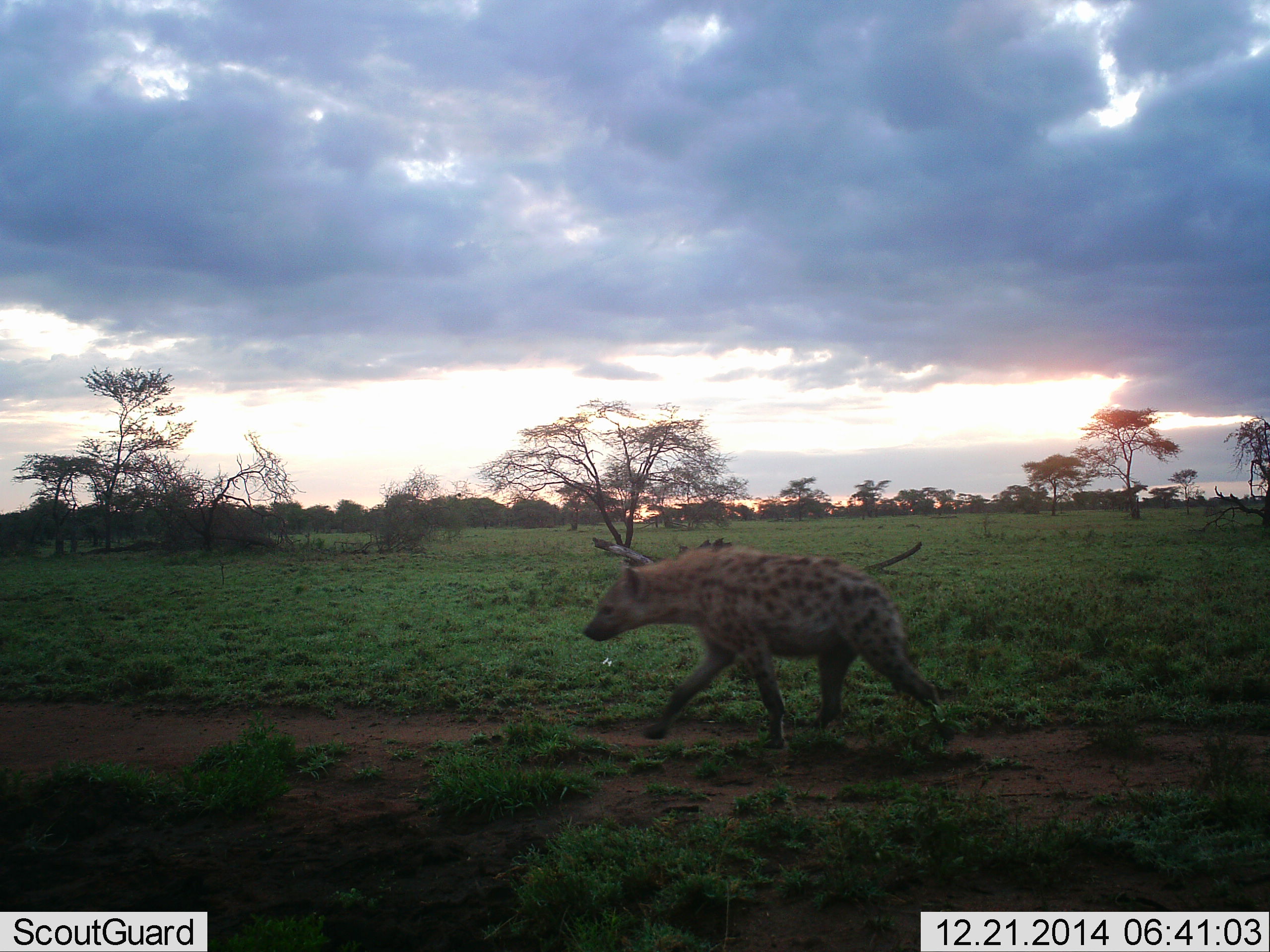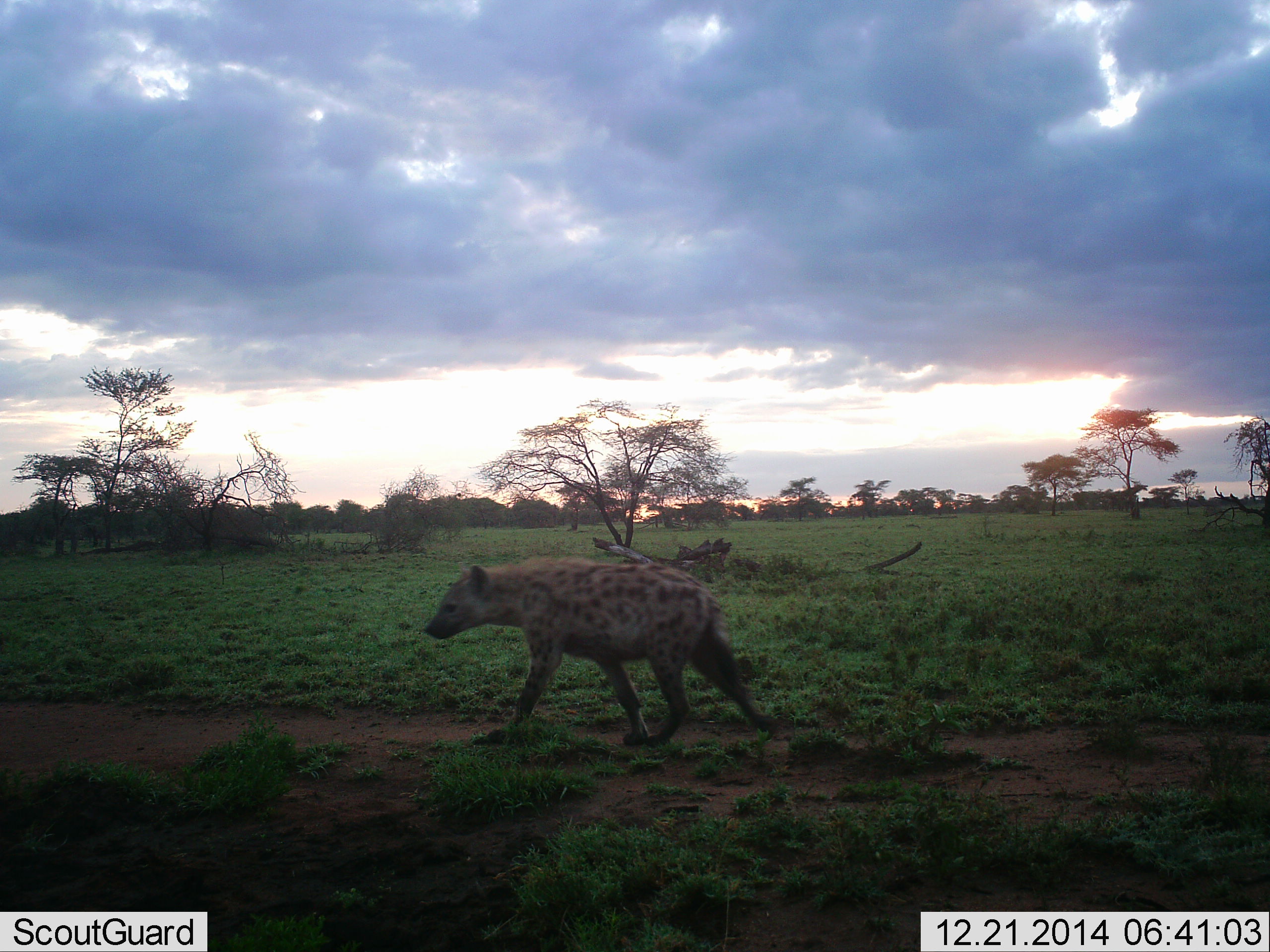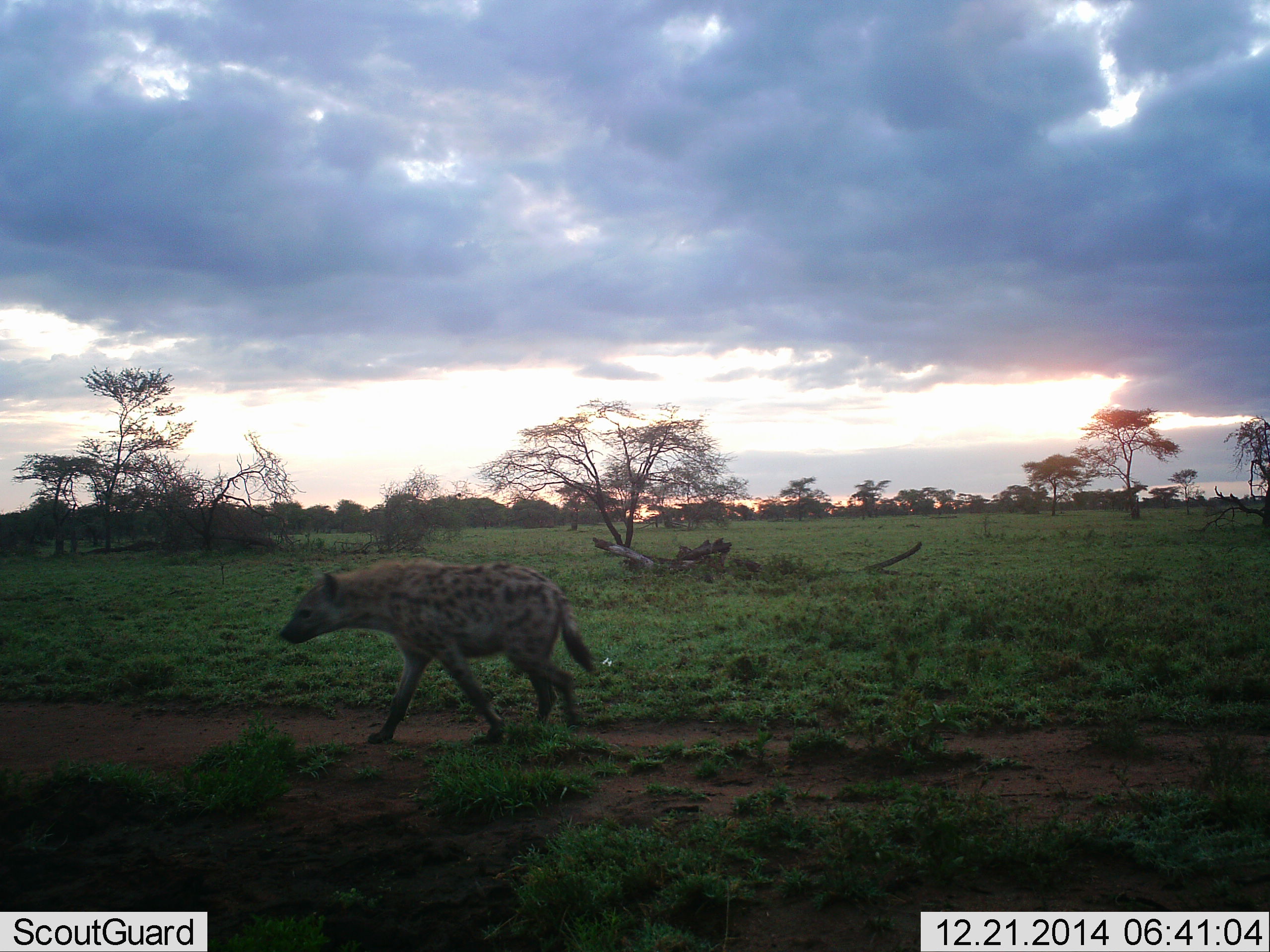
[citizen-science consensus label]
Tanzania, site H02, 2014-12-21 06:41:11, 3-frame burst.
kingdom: Animalia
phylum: Chordata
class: Mammalia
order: Carnivora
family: Hyaenidae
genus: Crocuta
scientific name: Crocuta crocuta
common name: spotted hyena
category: hyenaspotted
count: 1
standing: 0%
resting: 0%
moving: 100%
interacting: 0%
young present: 0%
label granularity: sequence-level